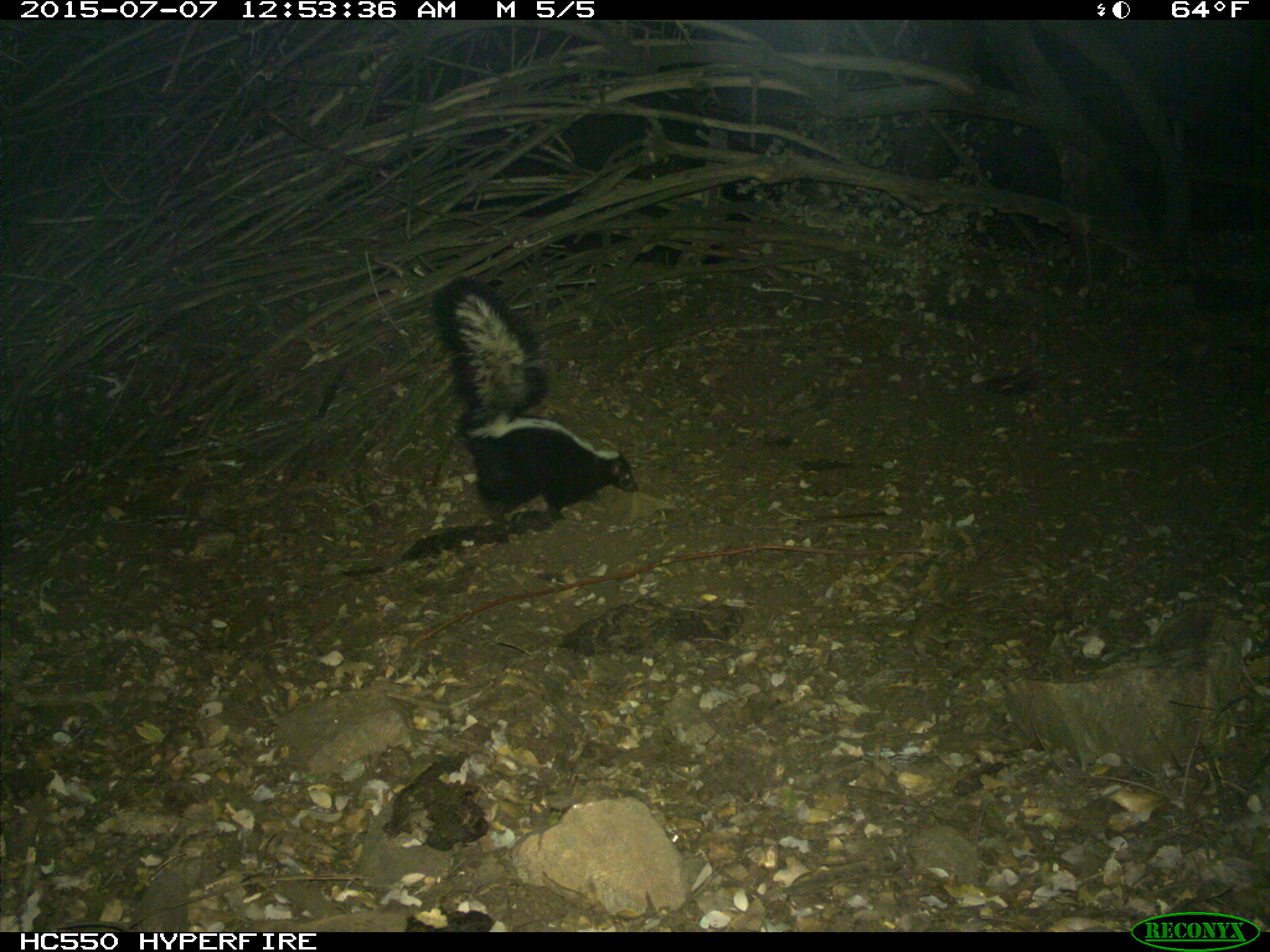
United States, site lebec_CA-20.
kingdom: Animalia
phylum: Chordata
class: Mammalia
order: Carnivora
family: Mephitidae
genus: Mephitis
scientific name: Mephitis mephitis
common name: striped skunk